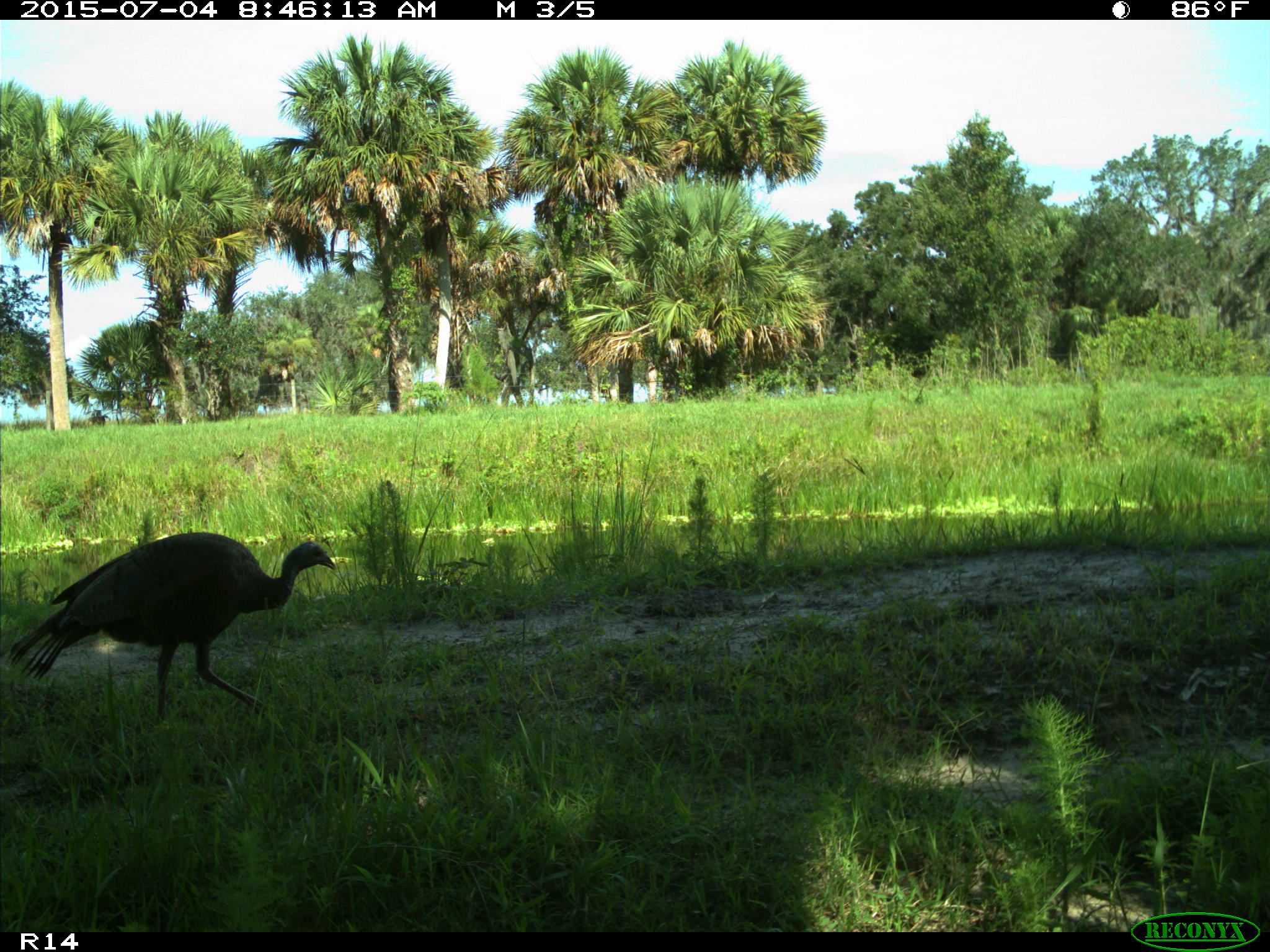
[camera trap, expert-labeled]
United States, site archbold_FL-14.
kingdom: Animalia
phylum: Chordata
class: Aves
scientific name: Aves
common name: birds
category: unidentified bird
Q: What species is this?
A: Unidentified bird (birds) (Aves).